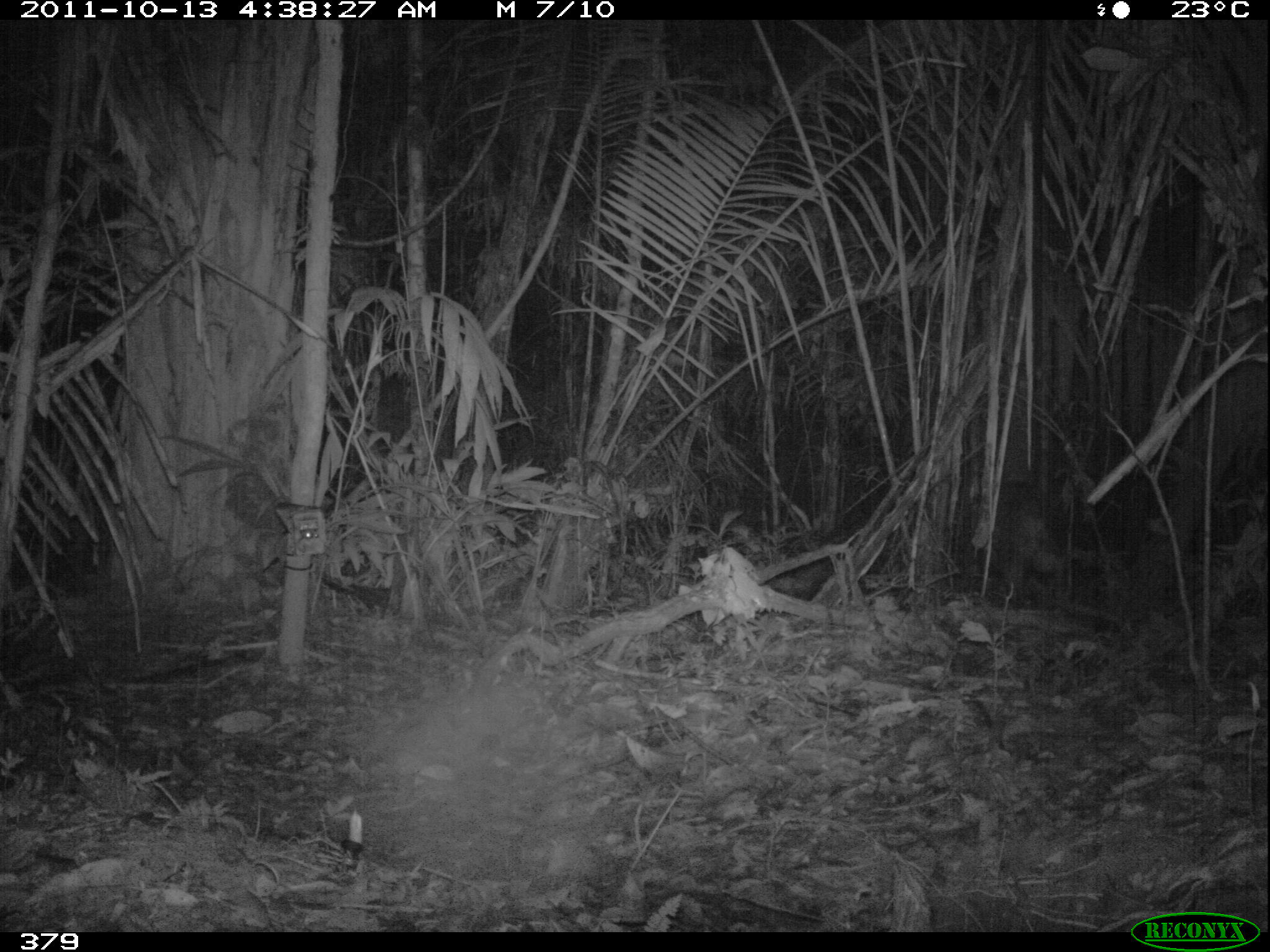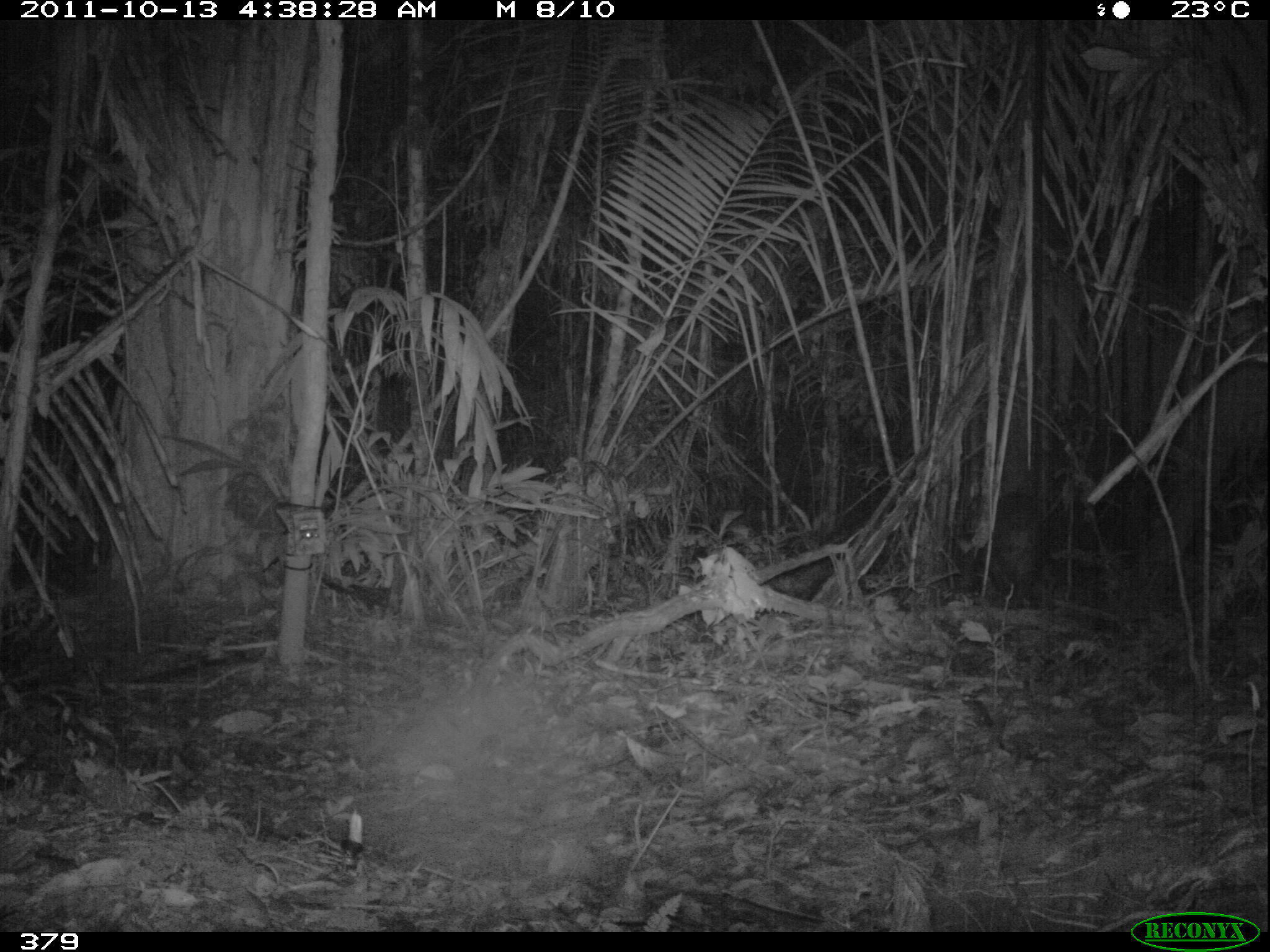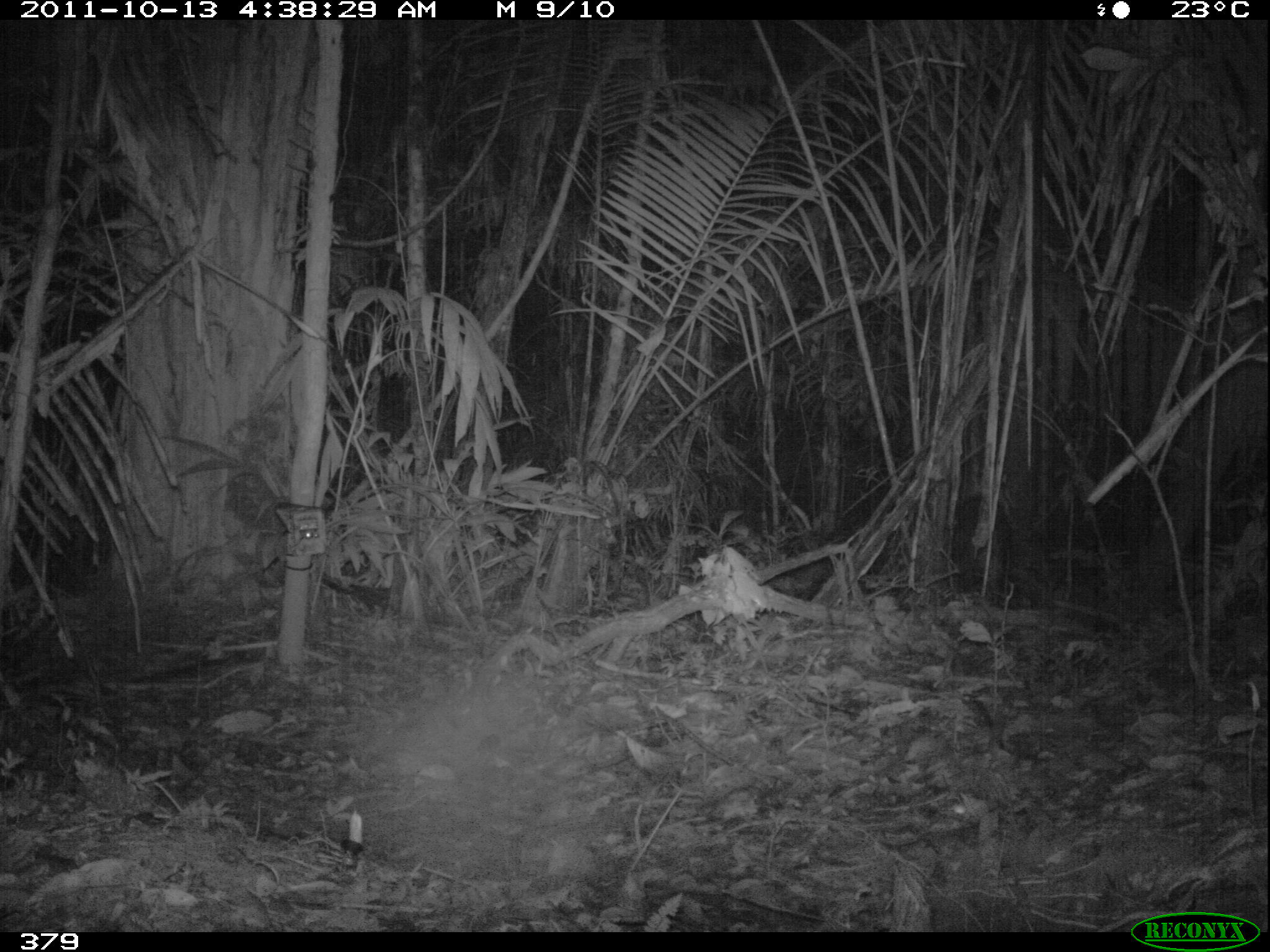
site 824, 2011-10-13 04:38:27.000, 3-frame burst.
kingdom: Animalia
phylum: Chordata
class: Mammalia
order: Artiodactyla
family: Tayassuidae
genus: Tayassu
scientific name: Tayassu pecari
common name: white-lipped peccary